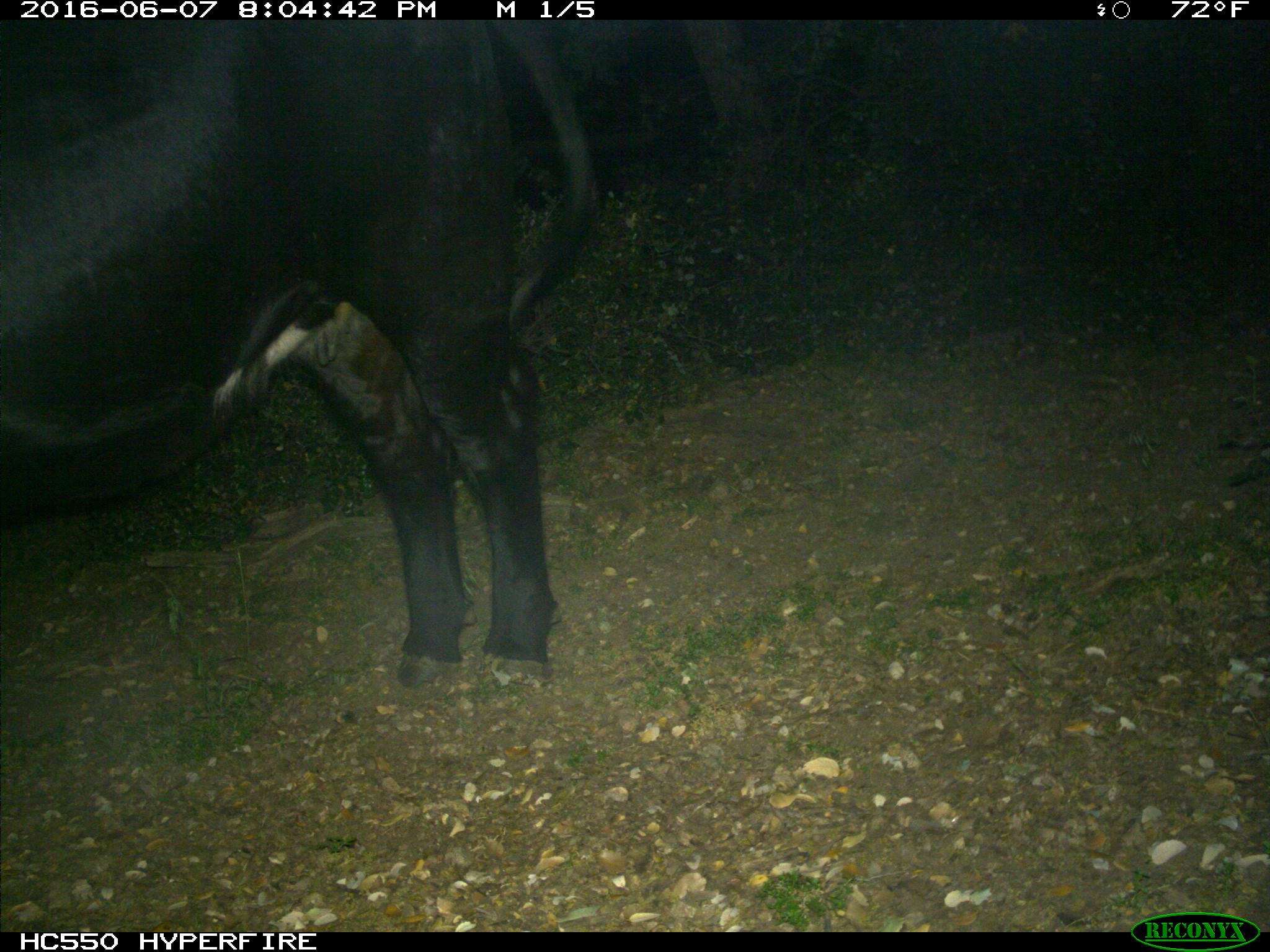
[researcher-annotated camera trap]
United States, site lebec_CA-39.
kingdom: Animalia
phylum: Chordata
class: Mammalia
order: Artiodactyla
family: Bovidae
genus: Bos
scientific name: Bos taurus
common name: domestic cow